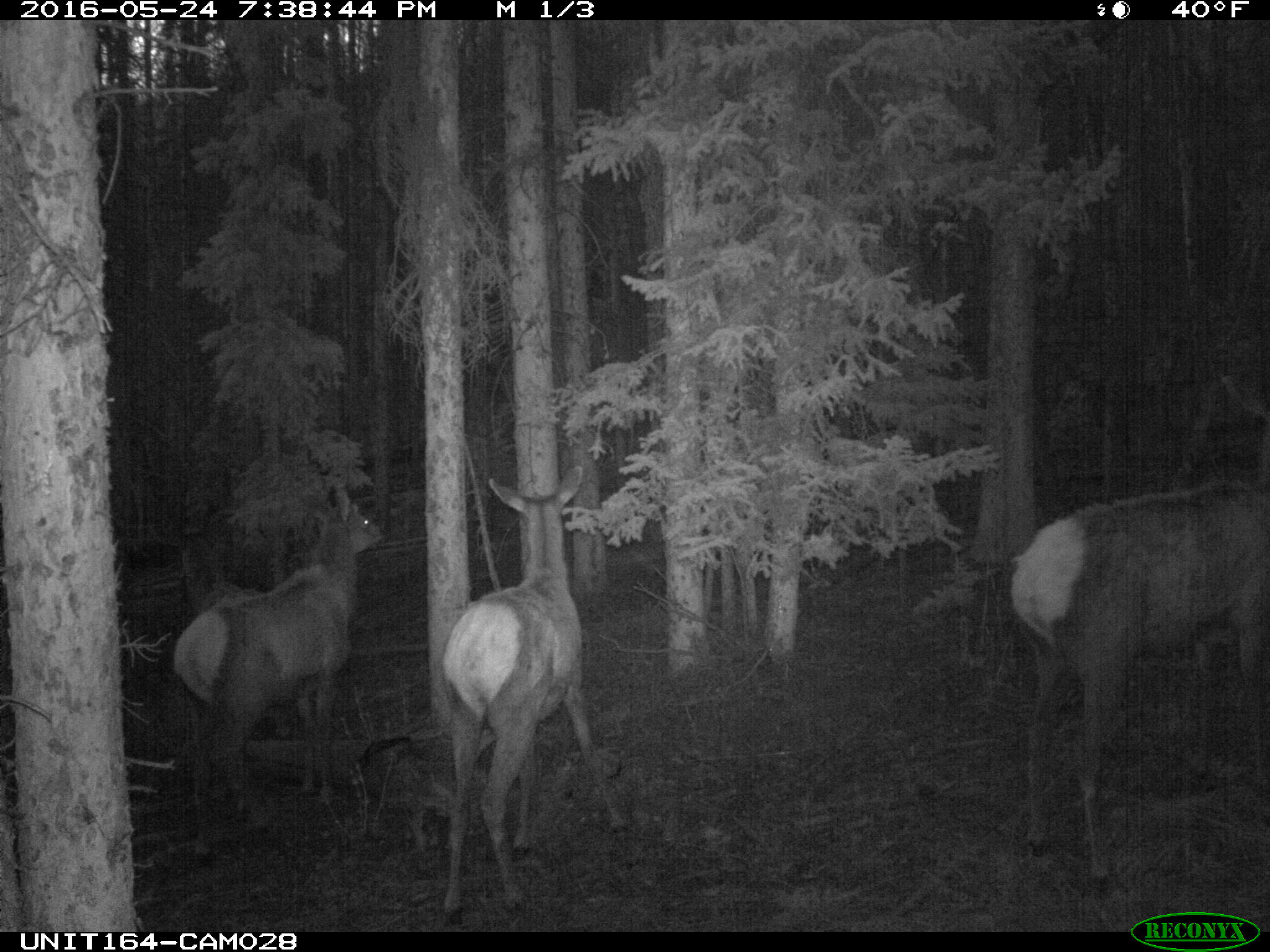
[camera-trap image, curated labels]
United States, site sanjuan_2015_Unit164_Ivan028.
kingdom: Animalia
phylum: Chordata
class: Mammalia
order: Artiodactyla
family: Cervidae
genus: Cervus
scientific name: Cervus elaphus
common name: red deer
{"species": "Cervus elaphus (red deer)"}